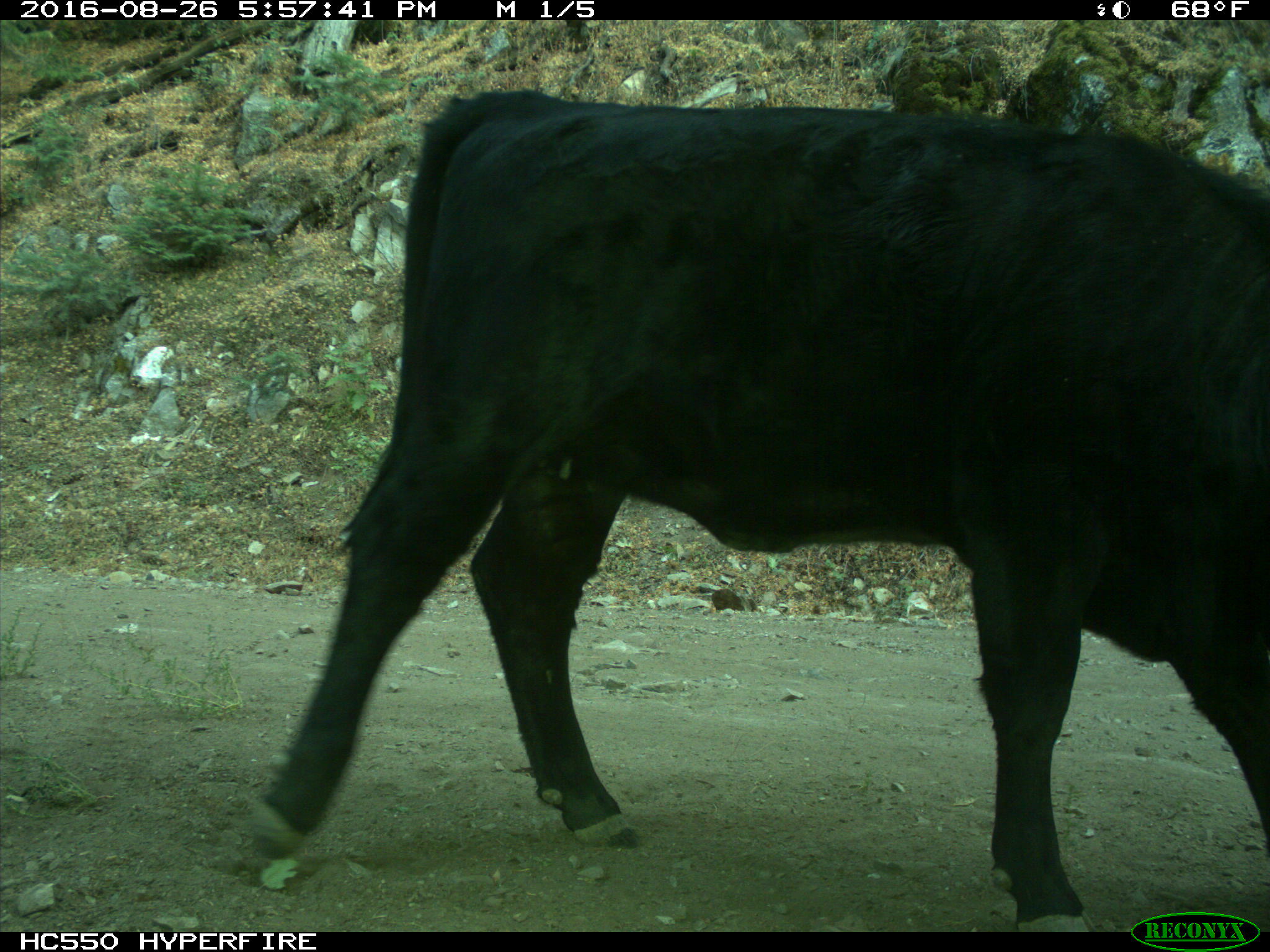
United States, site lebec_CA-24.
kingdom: Animalia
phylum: Chordata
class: Mammalia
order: Artiodactyla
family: Bovidae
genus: Bos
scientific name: Bos taurus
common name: domestic cow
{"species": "Bos taurus (domestic cow)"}